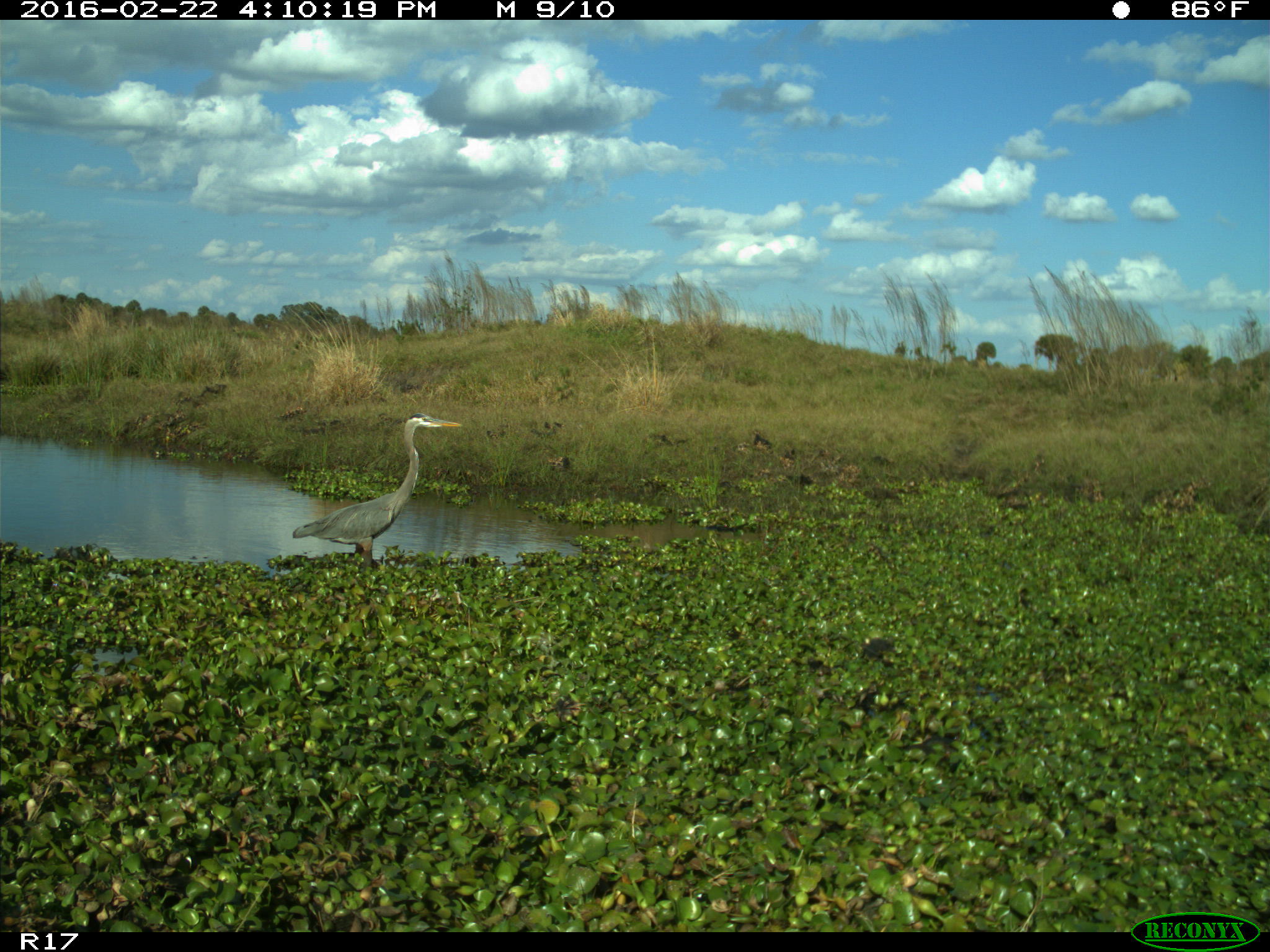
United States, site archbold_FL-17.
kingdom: Animalia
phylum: Chordata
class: Aves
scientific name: Aves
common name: birds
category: unidentified bird